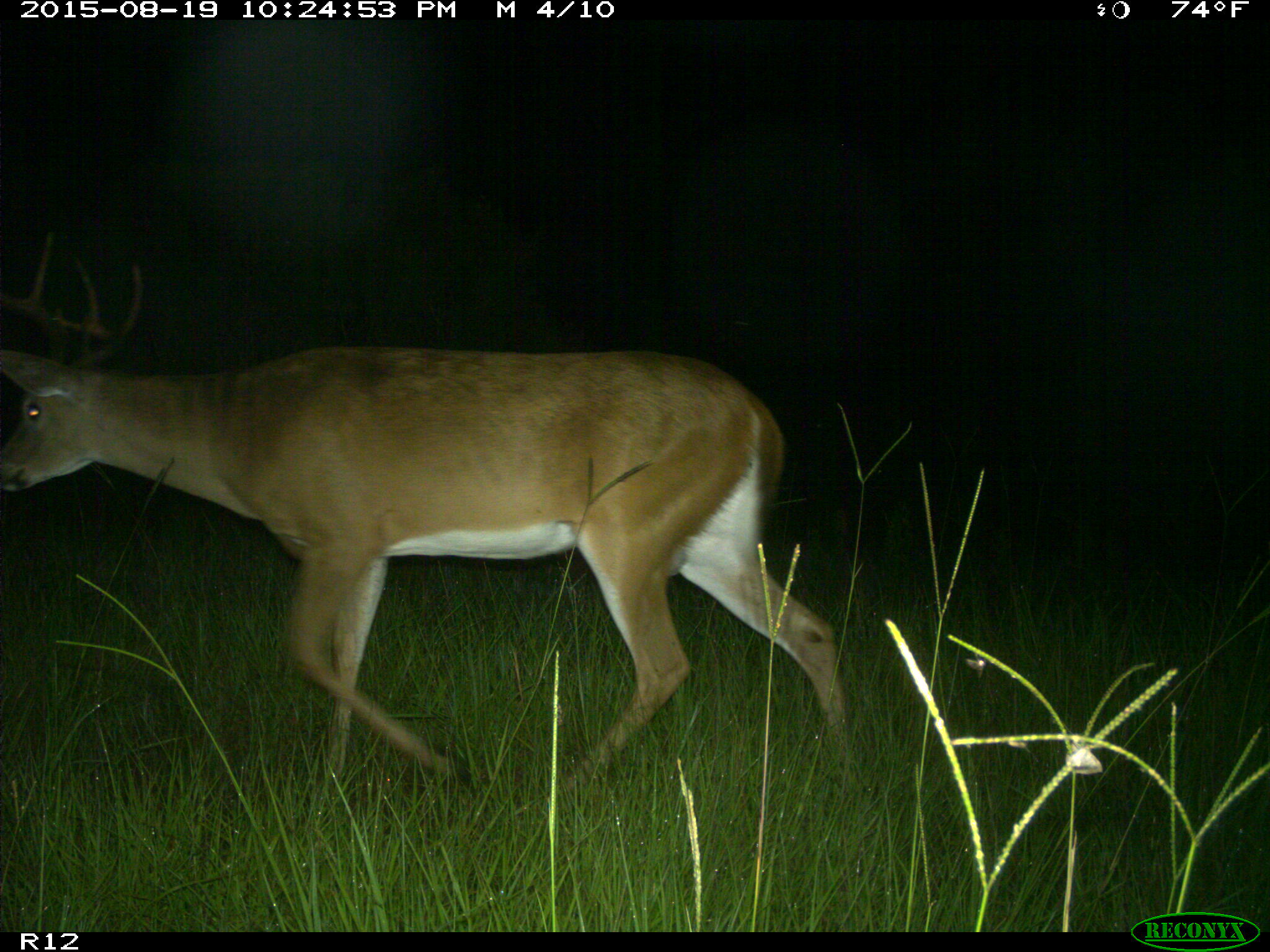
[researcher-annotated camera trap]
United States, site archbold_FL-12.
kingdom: Animalia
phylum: Chordata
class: Mammalia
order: Artiodactyla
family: Cervidae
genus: Odocoileus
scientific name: Odocoileus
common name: deer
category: unidentified deer